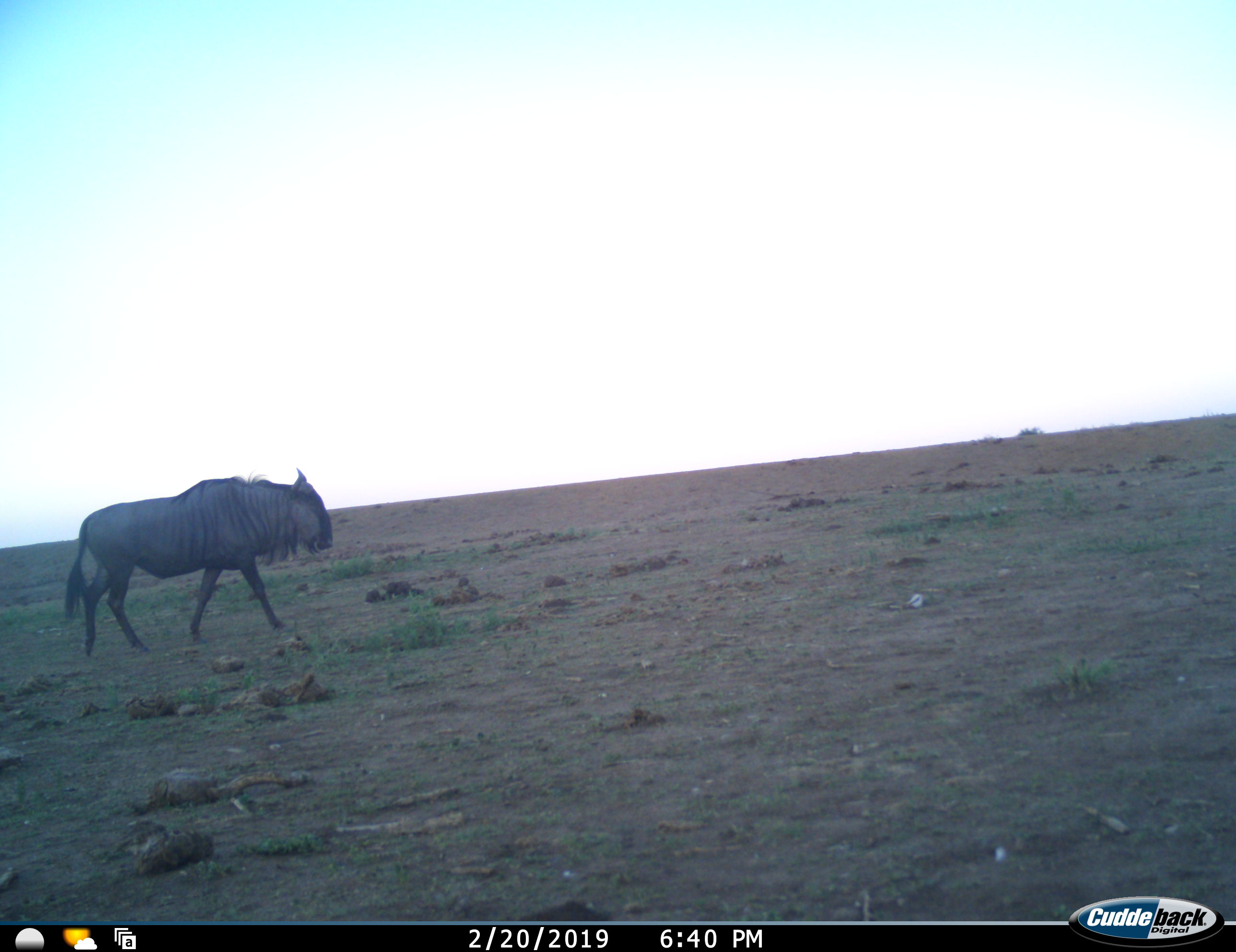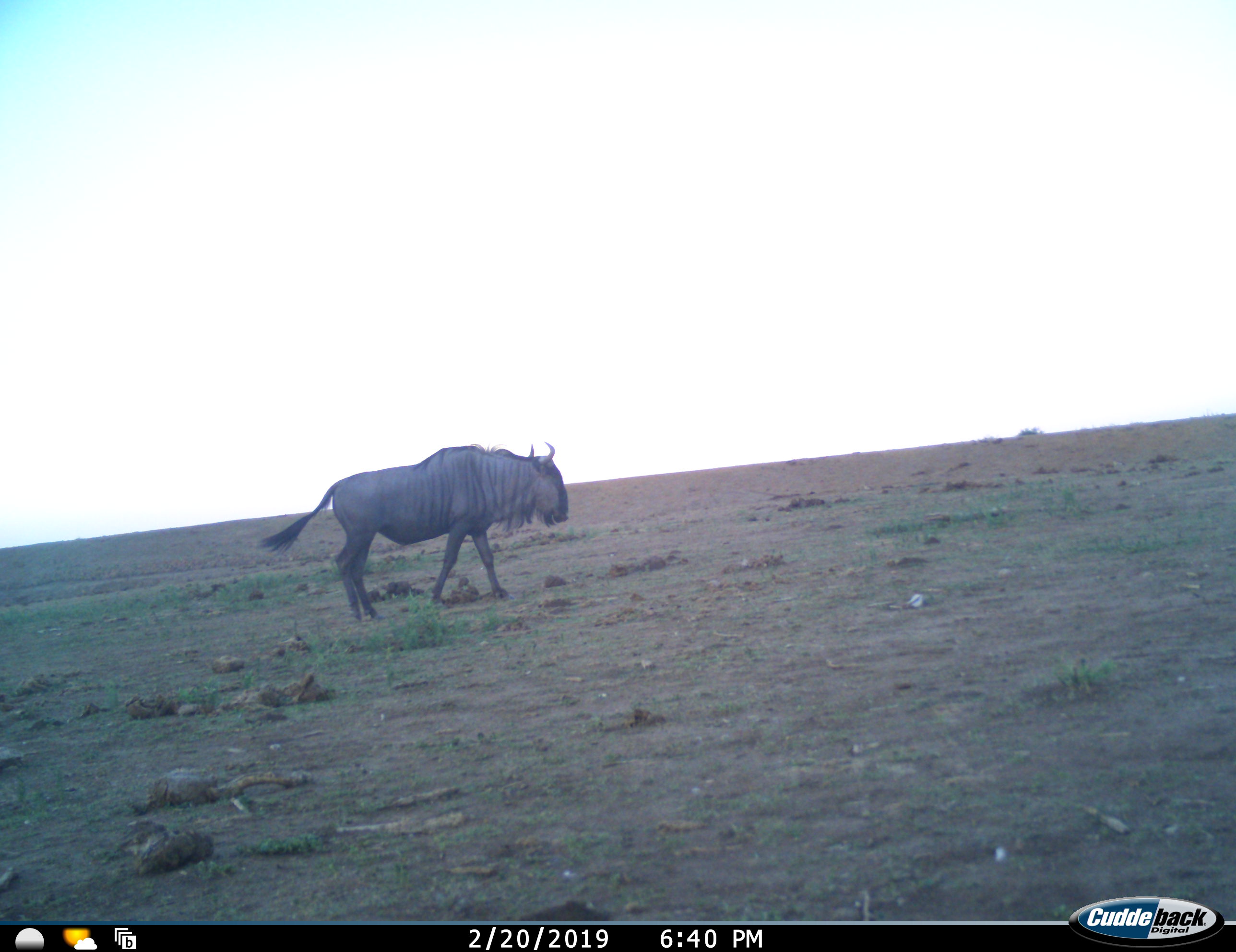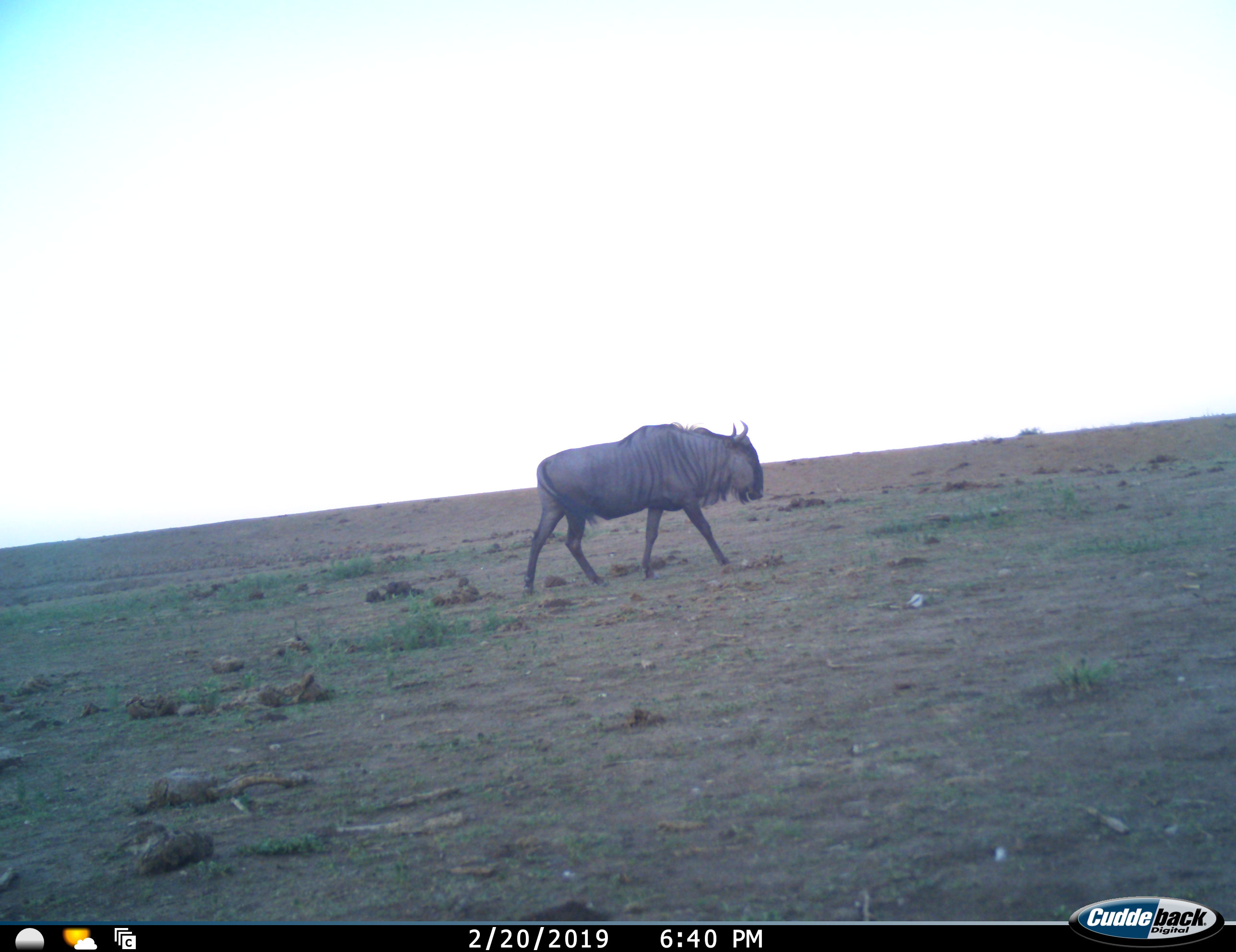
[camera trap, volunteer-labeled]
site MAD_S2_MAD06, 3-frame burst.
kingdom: Animalia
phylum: Chordata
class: Mammalia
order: Artiodactyla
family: Bovidae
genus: Connochaetes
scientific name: Connochaetes taurinus taurinus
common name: blue wildebeest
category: wildebeestblue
Wildebeestblue (blue wildebeest) (Connochaetes taurinus taurinus), count 1. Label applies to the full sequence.